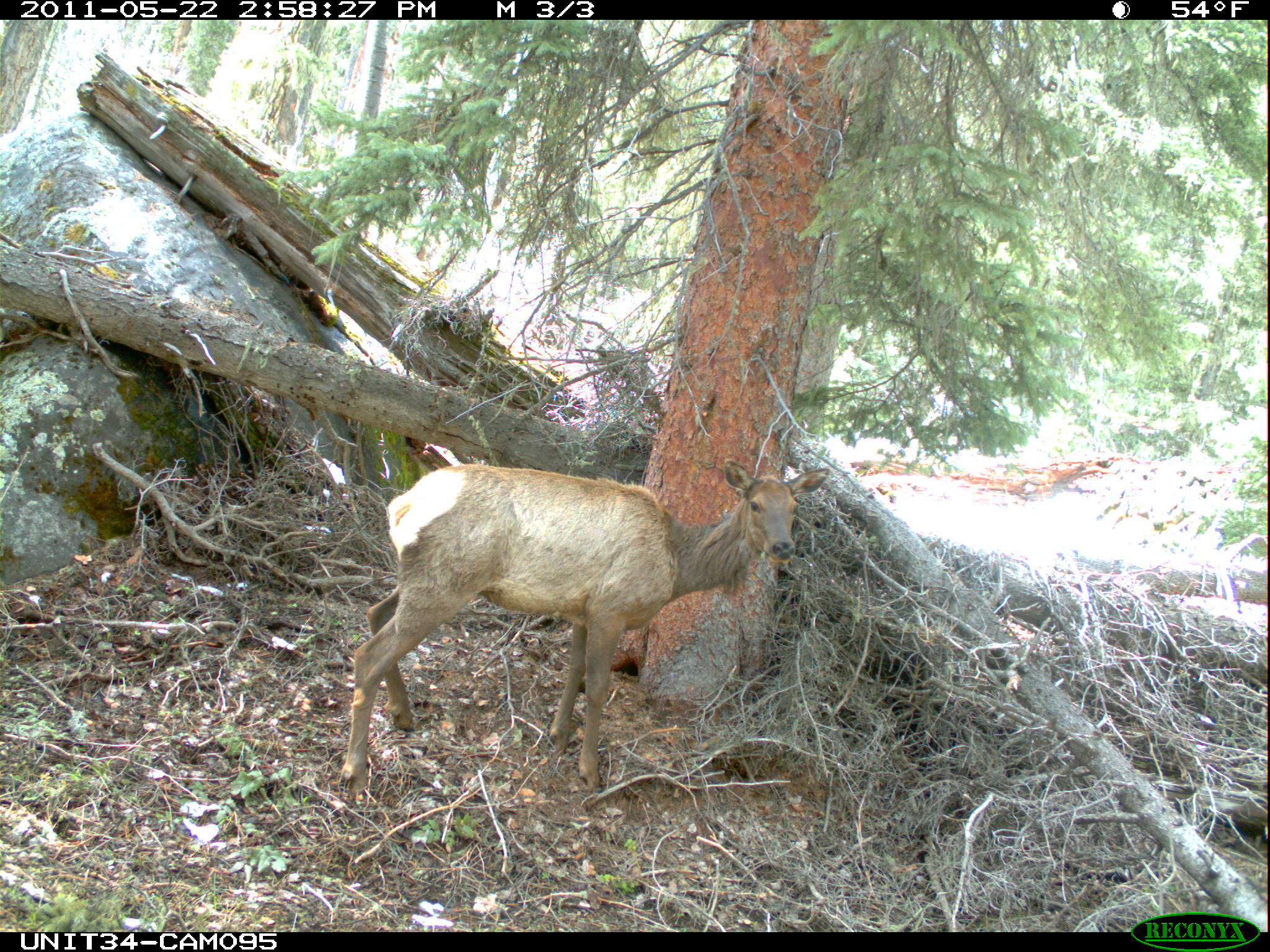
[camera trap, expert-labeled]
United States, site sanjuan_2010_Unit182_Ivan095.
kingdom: Animalia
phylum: Chordata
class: Mammalia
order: Artiodactyla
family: Cervidae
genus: Cervus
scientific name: Cervus elaphus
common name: red deer